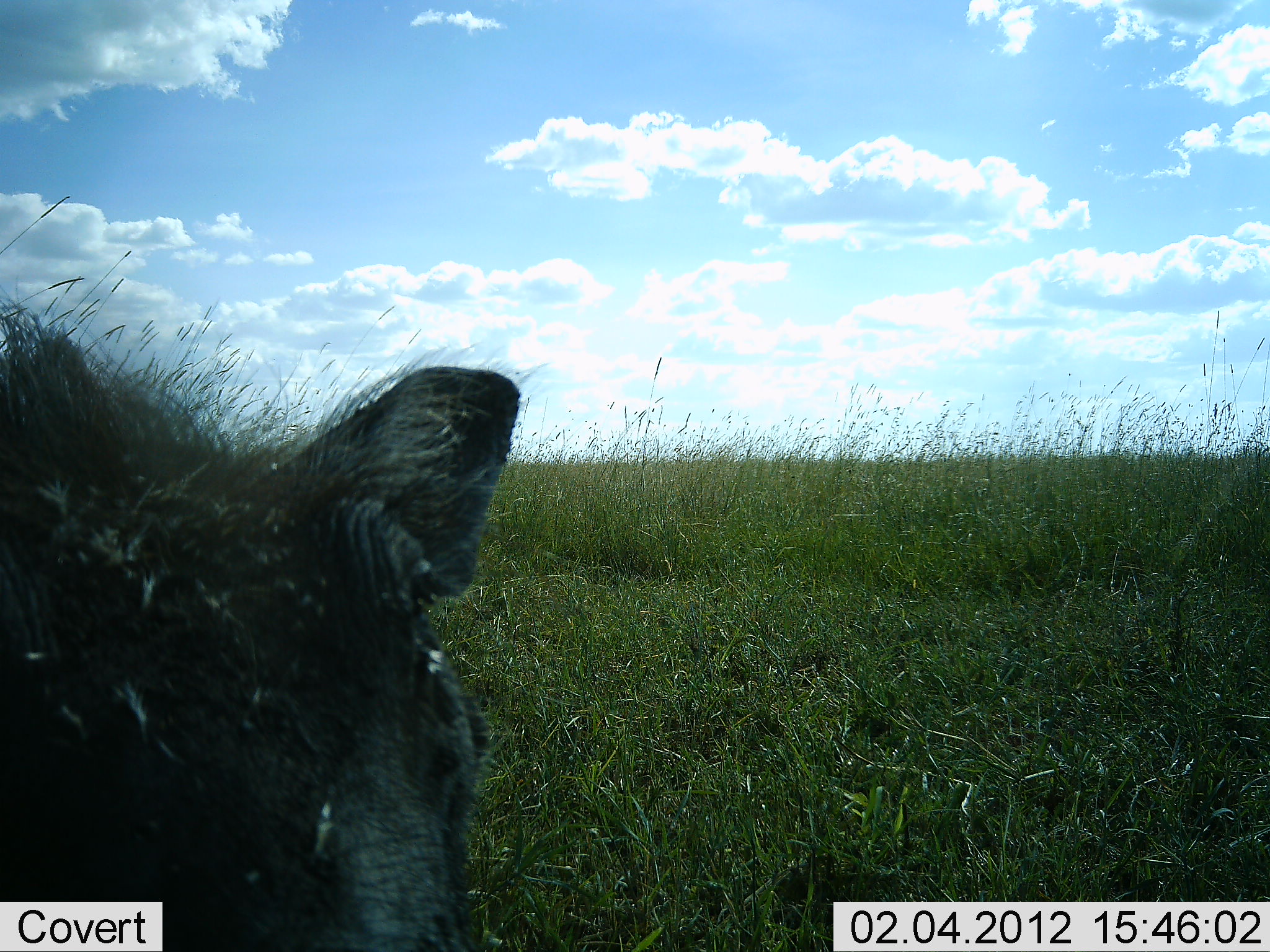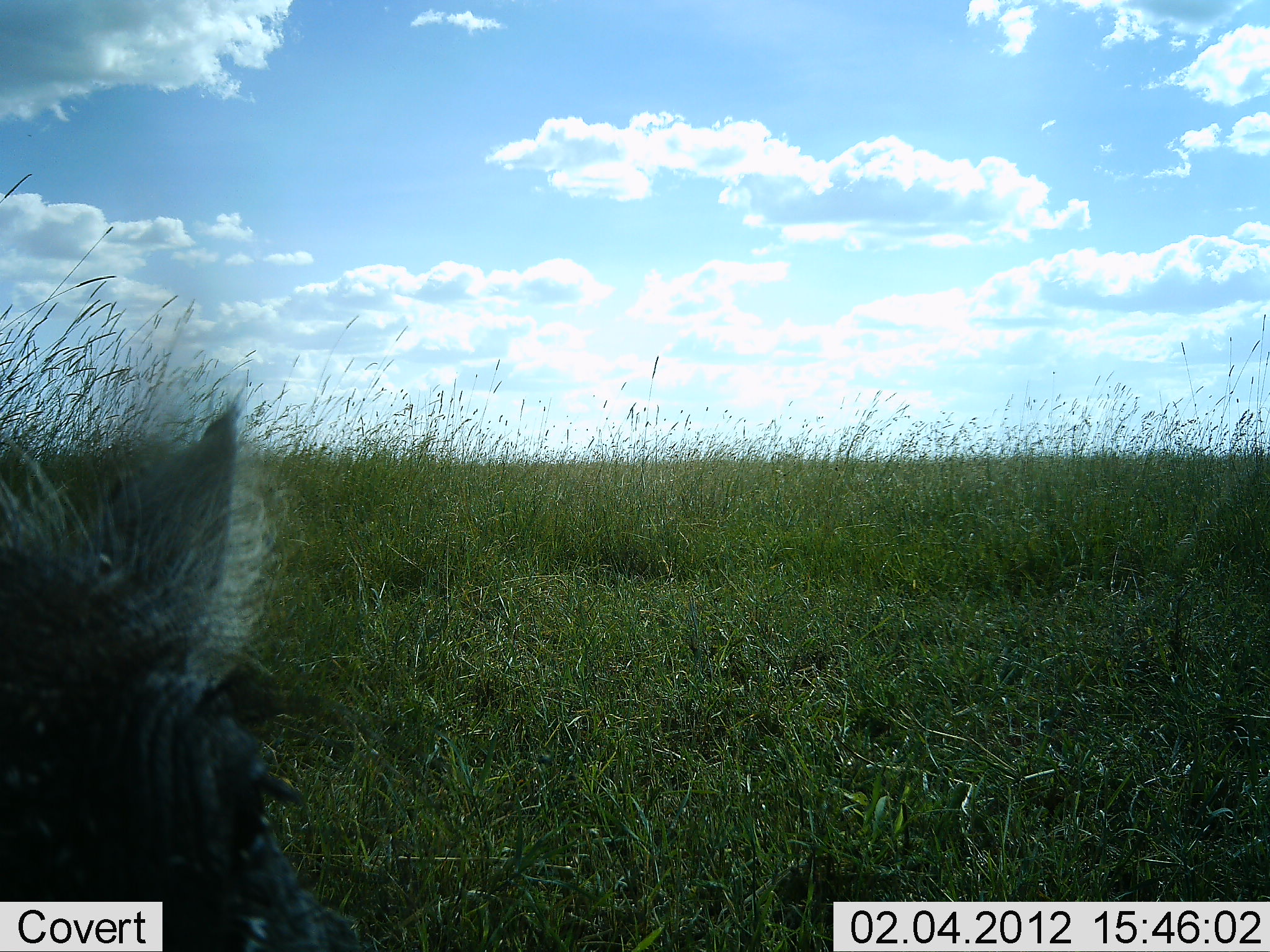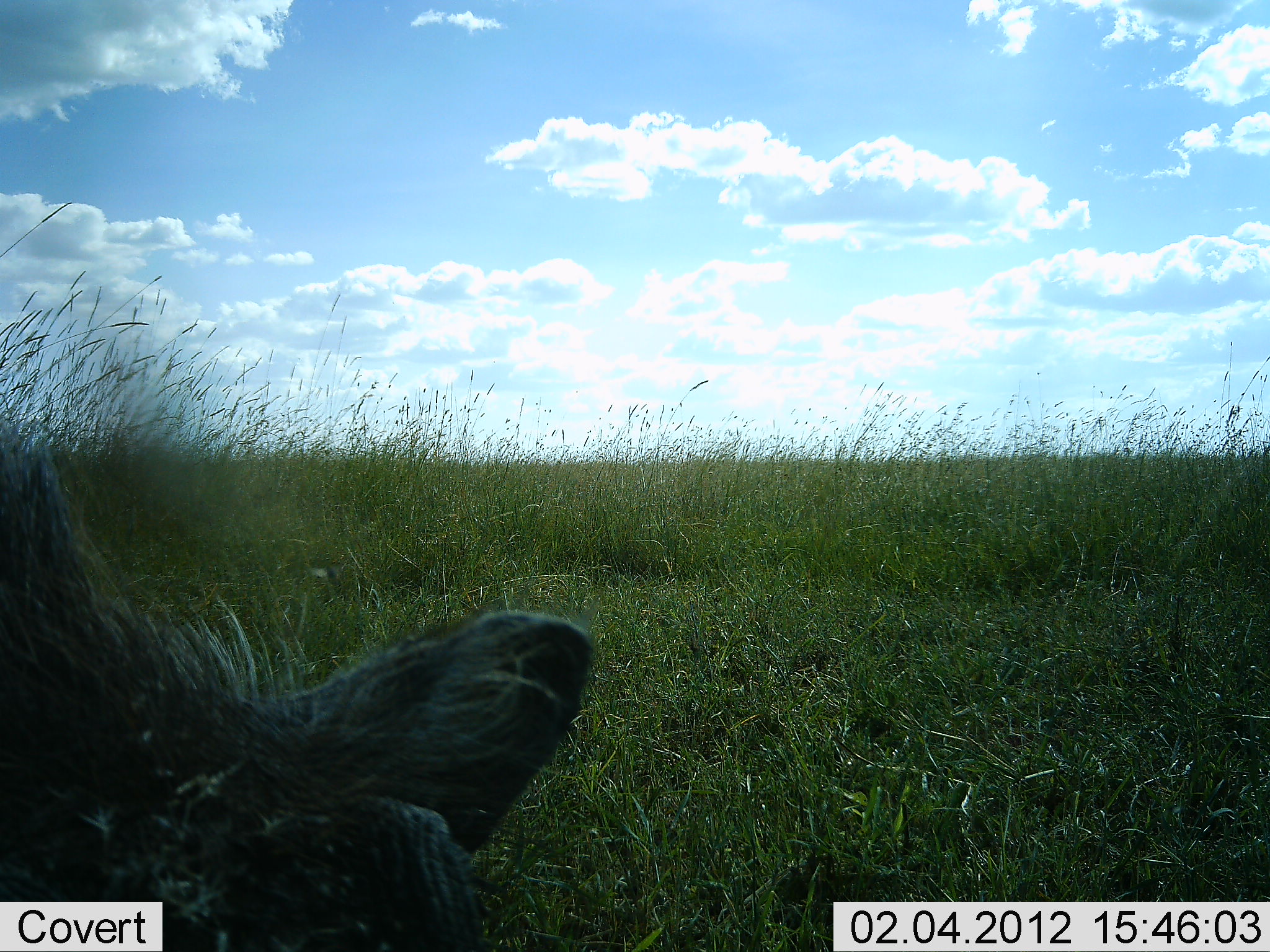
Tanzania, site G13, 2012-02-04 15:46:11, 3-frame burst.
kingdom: Animalia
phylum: Chordata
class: Mammalia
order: Artiodactyla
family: Suidae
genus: Phacochoerus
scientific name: Phacochoerus africanus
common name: warthog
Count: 1.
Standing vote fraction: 33%.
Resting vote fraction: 0%.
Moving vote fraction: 33%.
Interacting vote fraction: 0%.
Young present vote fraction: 0%.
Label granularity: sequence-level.